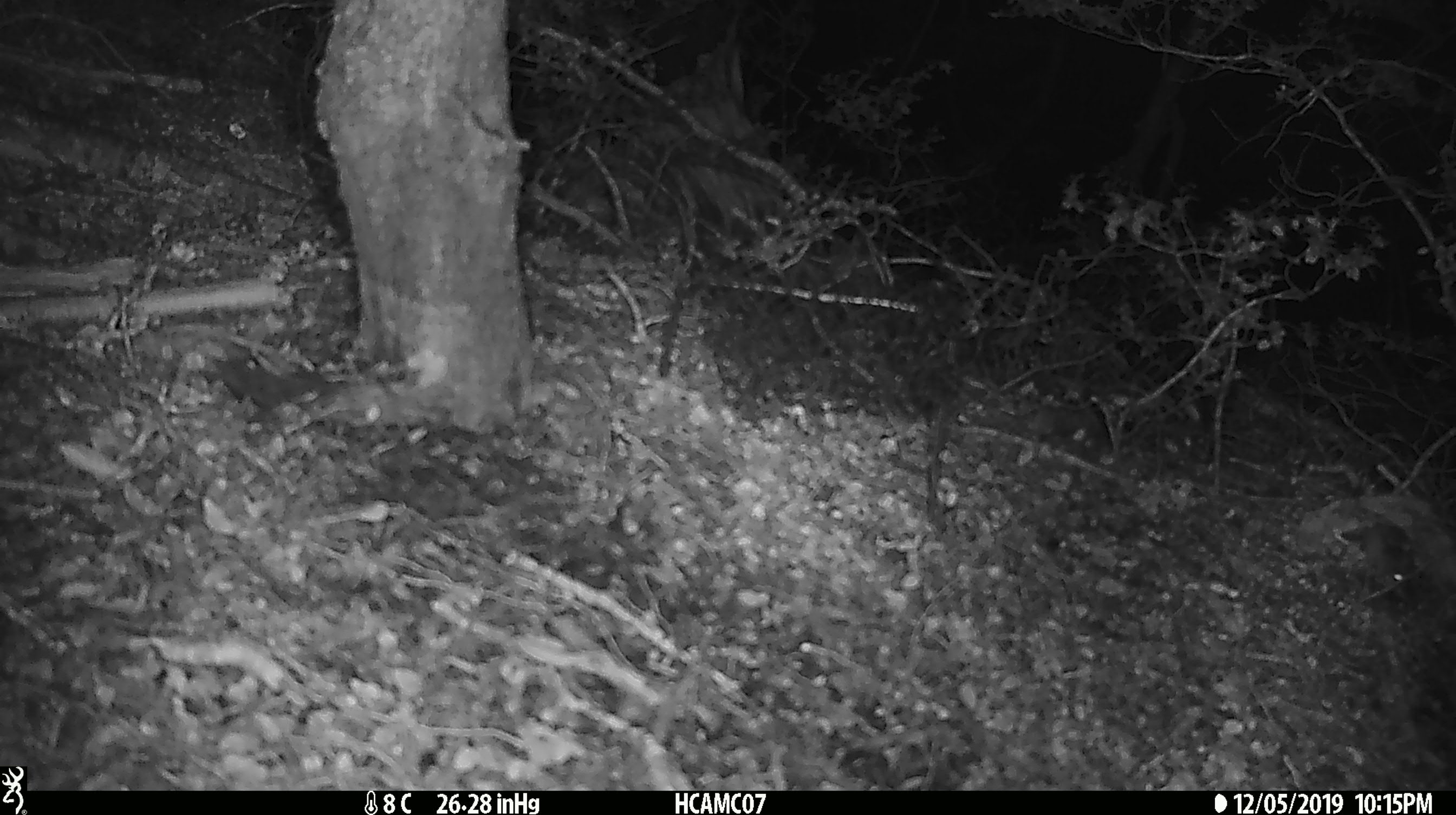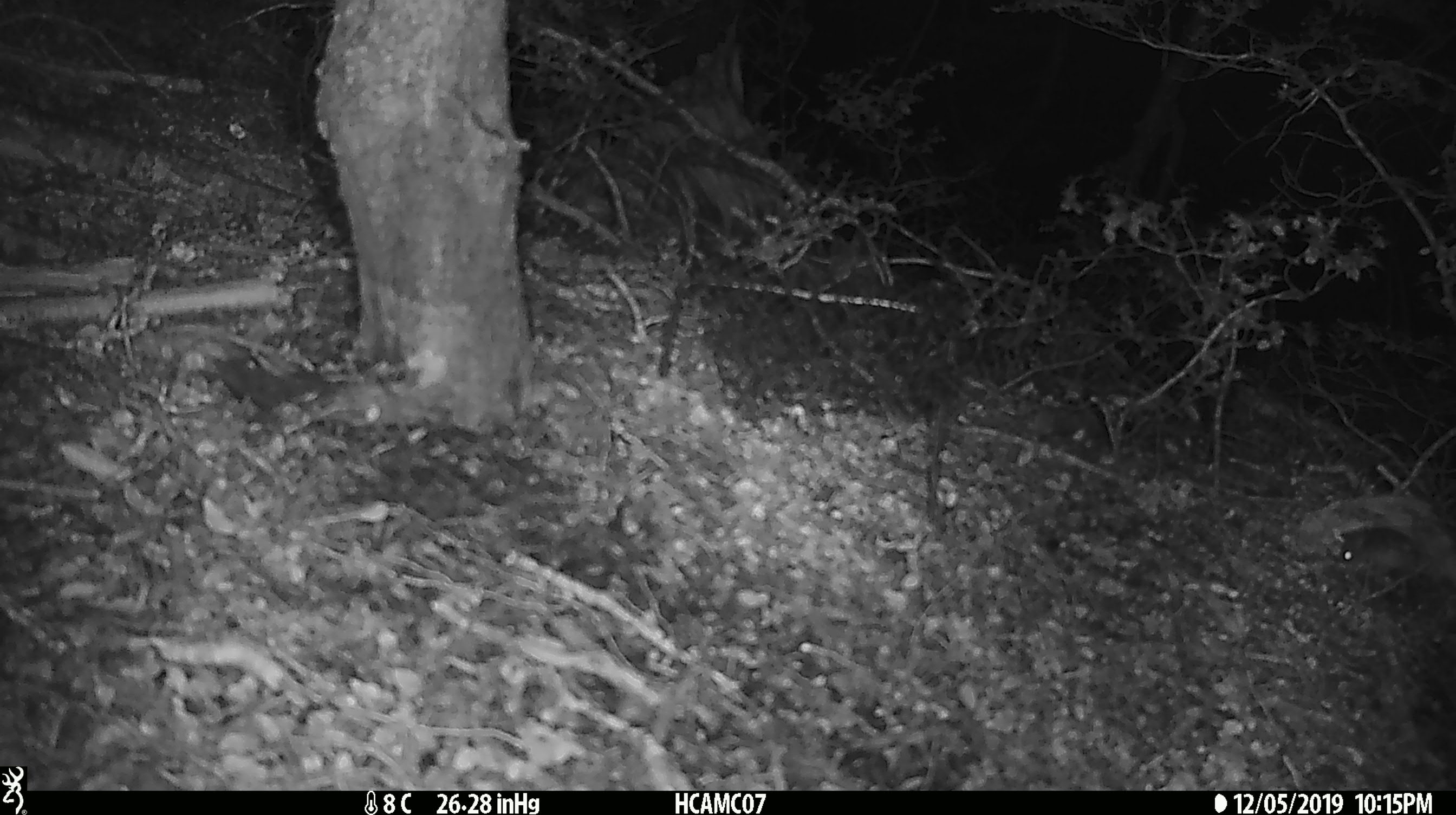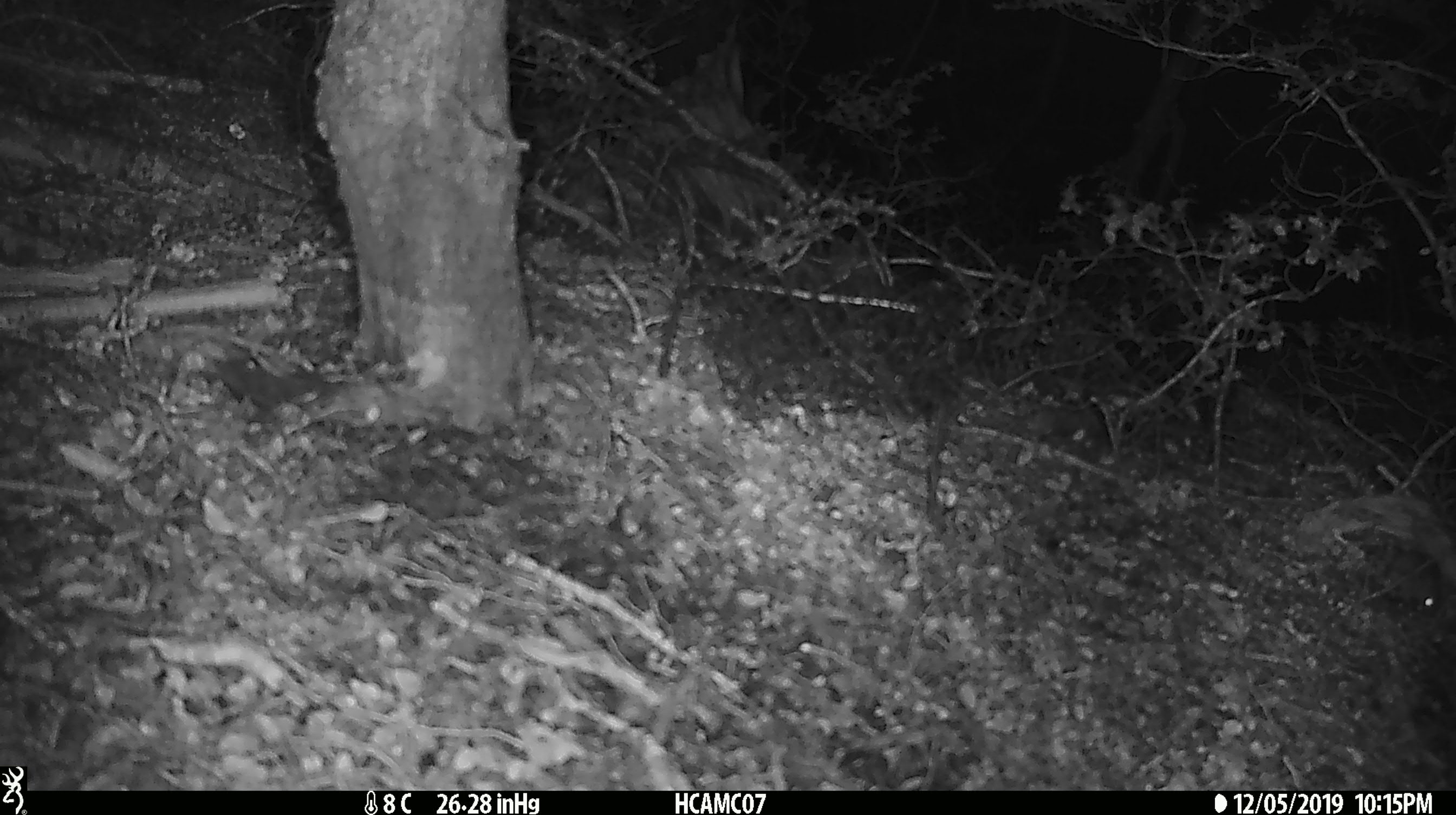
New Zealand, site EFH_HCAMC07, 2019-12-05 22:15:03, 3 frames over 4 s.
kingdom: Animalia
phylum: Chordata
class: Mammalia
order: Rodentia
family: Muridae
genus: Mus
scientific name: Mus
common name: mouse